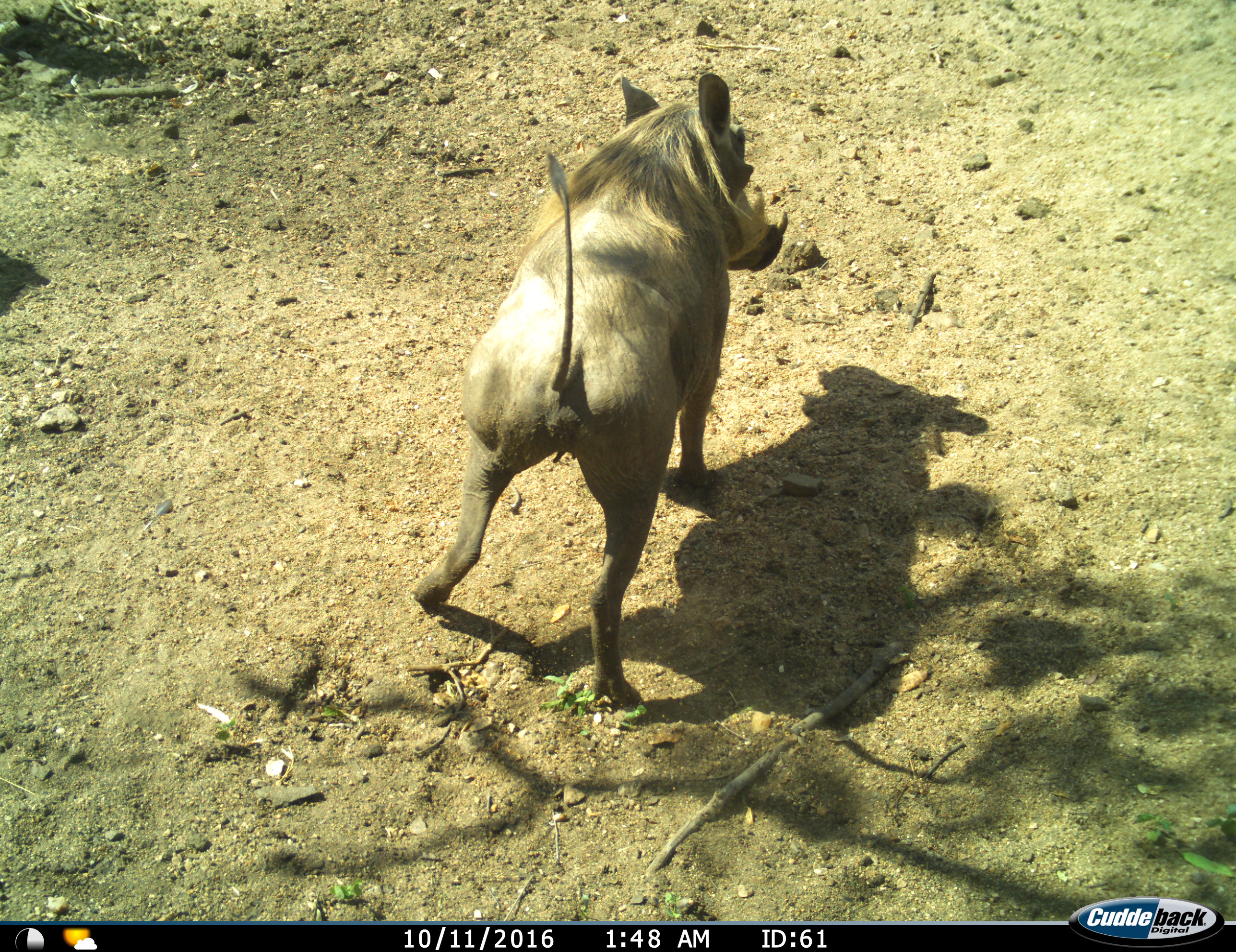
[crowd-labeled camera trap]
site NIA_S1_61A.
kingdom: Animalia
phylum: Chordata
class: Mammalia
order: Artiodactyla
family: Suidae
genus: Phacochoerus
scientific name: Phacochoerus africanus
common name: warthog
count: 1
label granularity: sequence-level